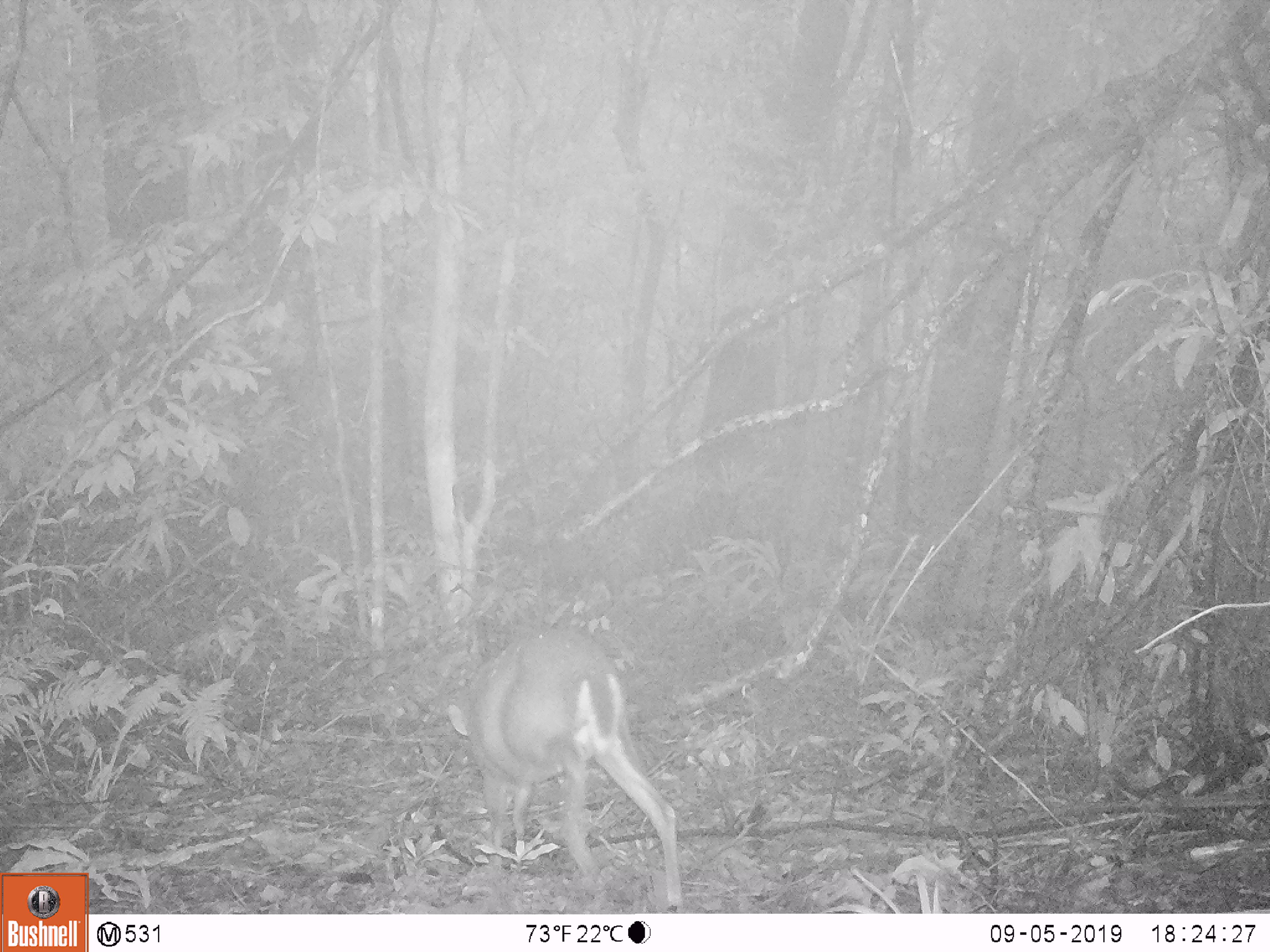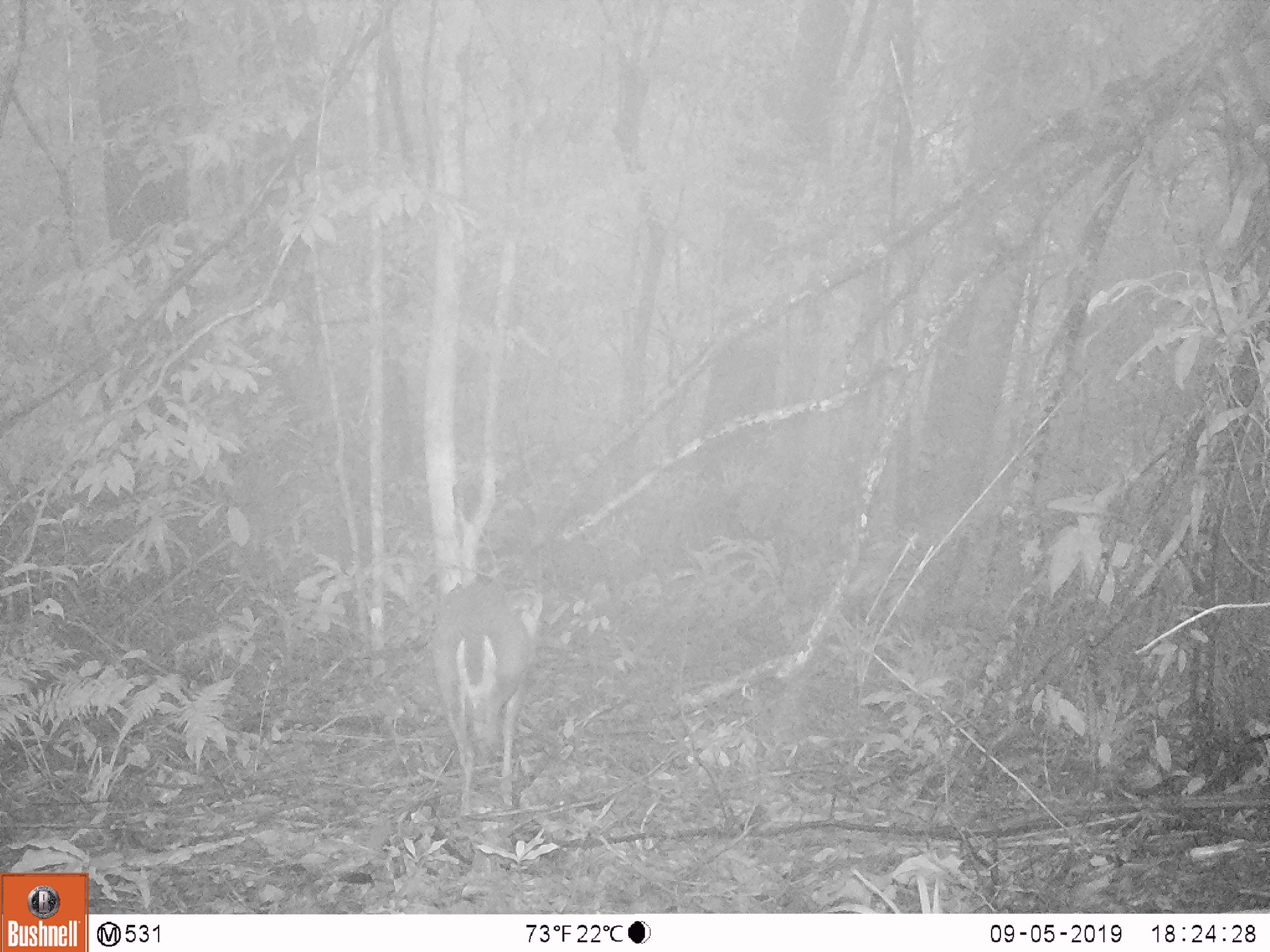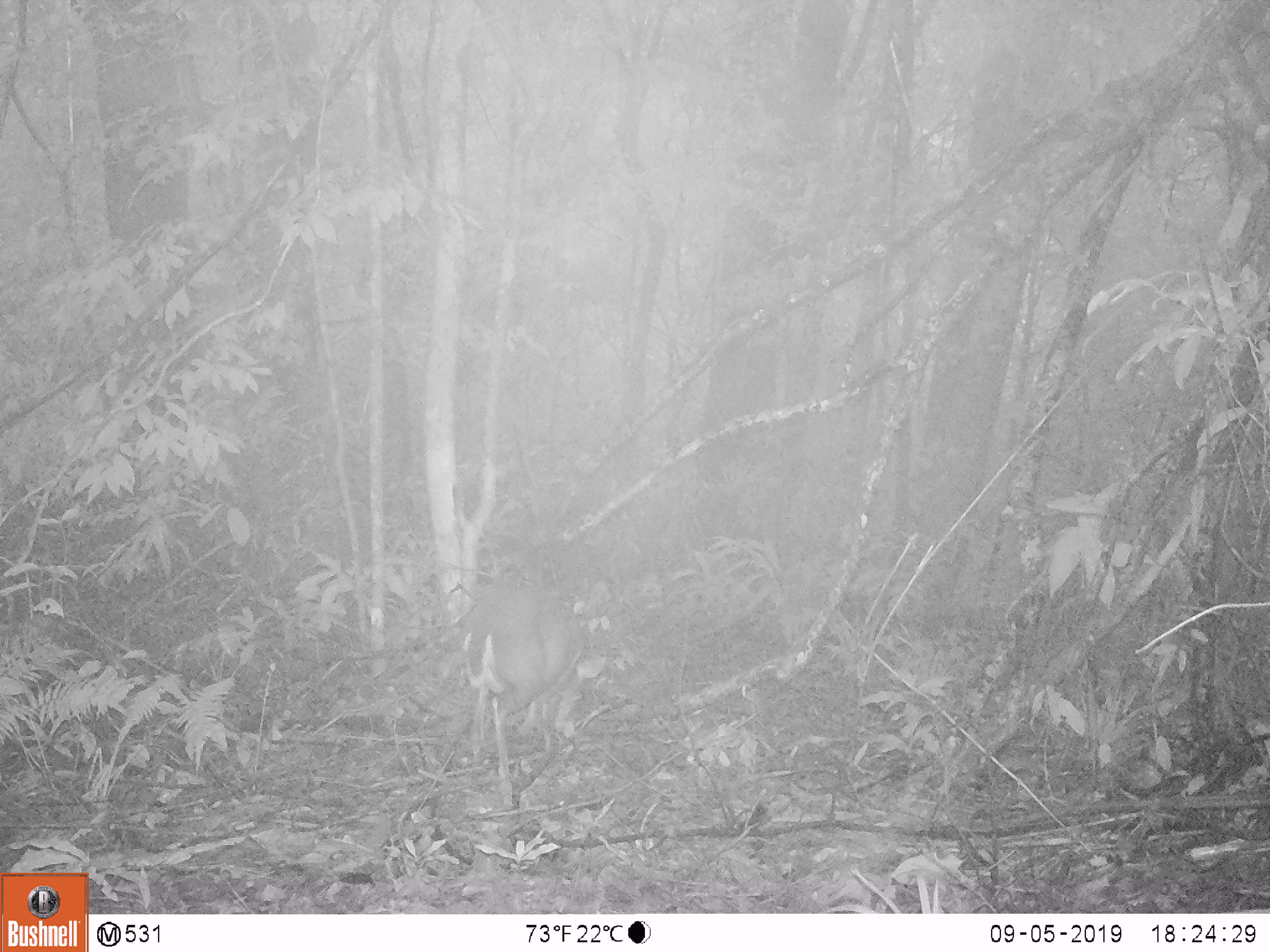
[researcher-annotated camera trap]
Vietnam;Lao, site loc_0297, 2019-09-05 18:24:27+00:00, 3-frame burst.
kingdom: Animalia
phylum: Chordata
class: Mammalia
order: Artiodactyla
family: Cervidae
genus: Muntiacus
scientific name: Muntiacus rooseveltorum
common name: roosevelt's muntjac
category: roosevelts muntjac group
Roosevelts muntjac group (roosevelt's muntjac) (Muntiacus rooseveltorum). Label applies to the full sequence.